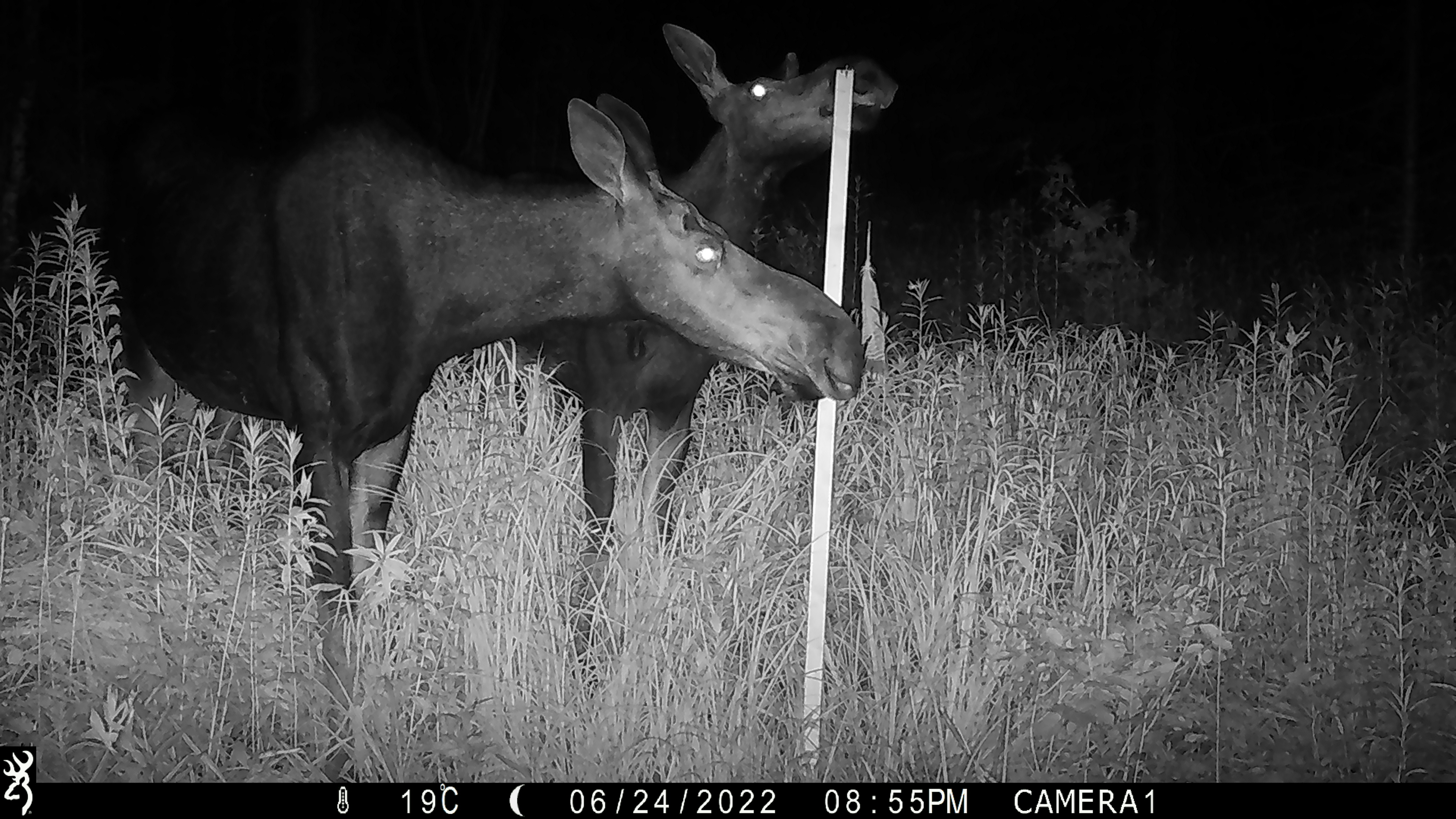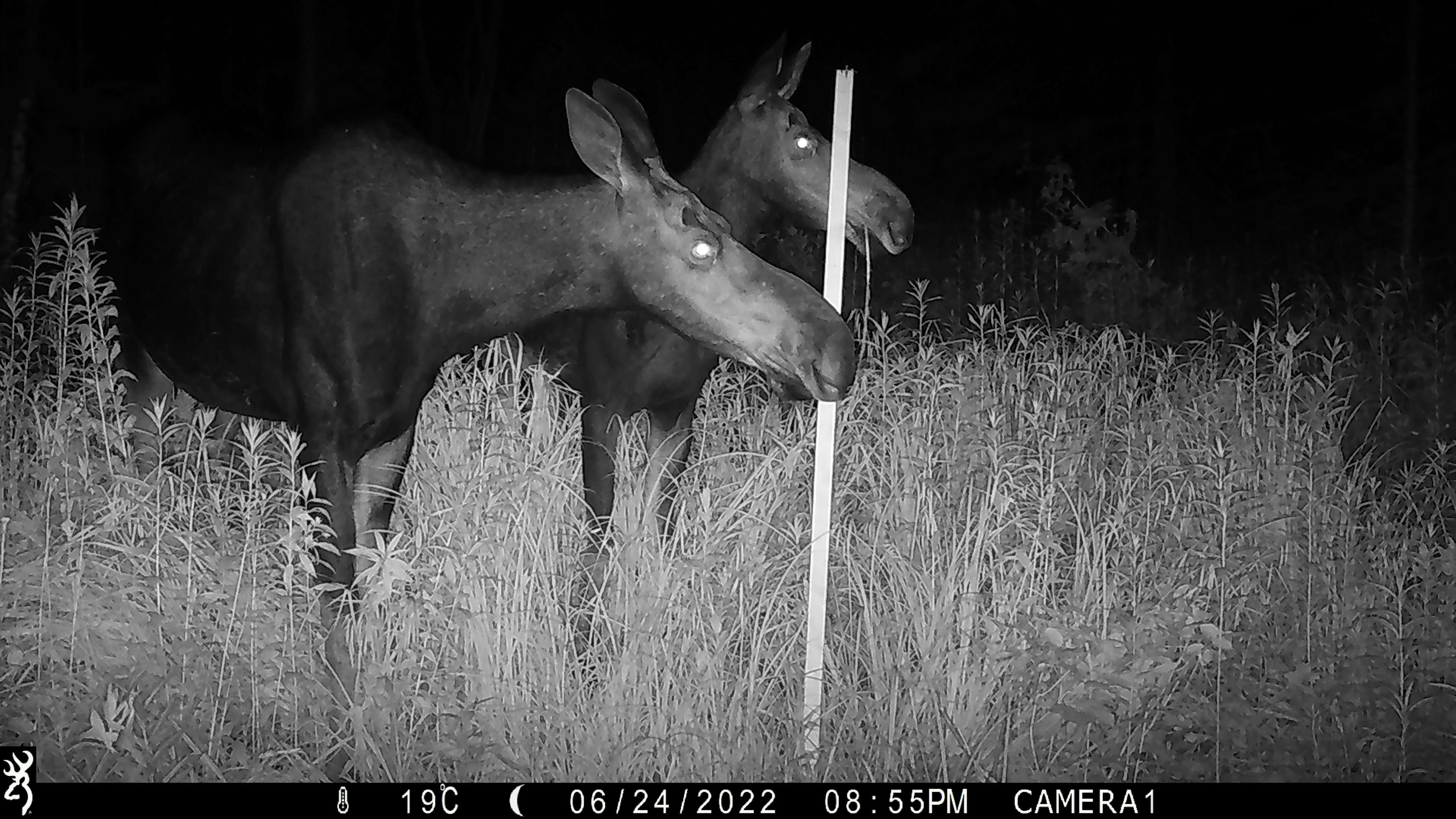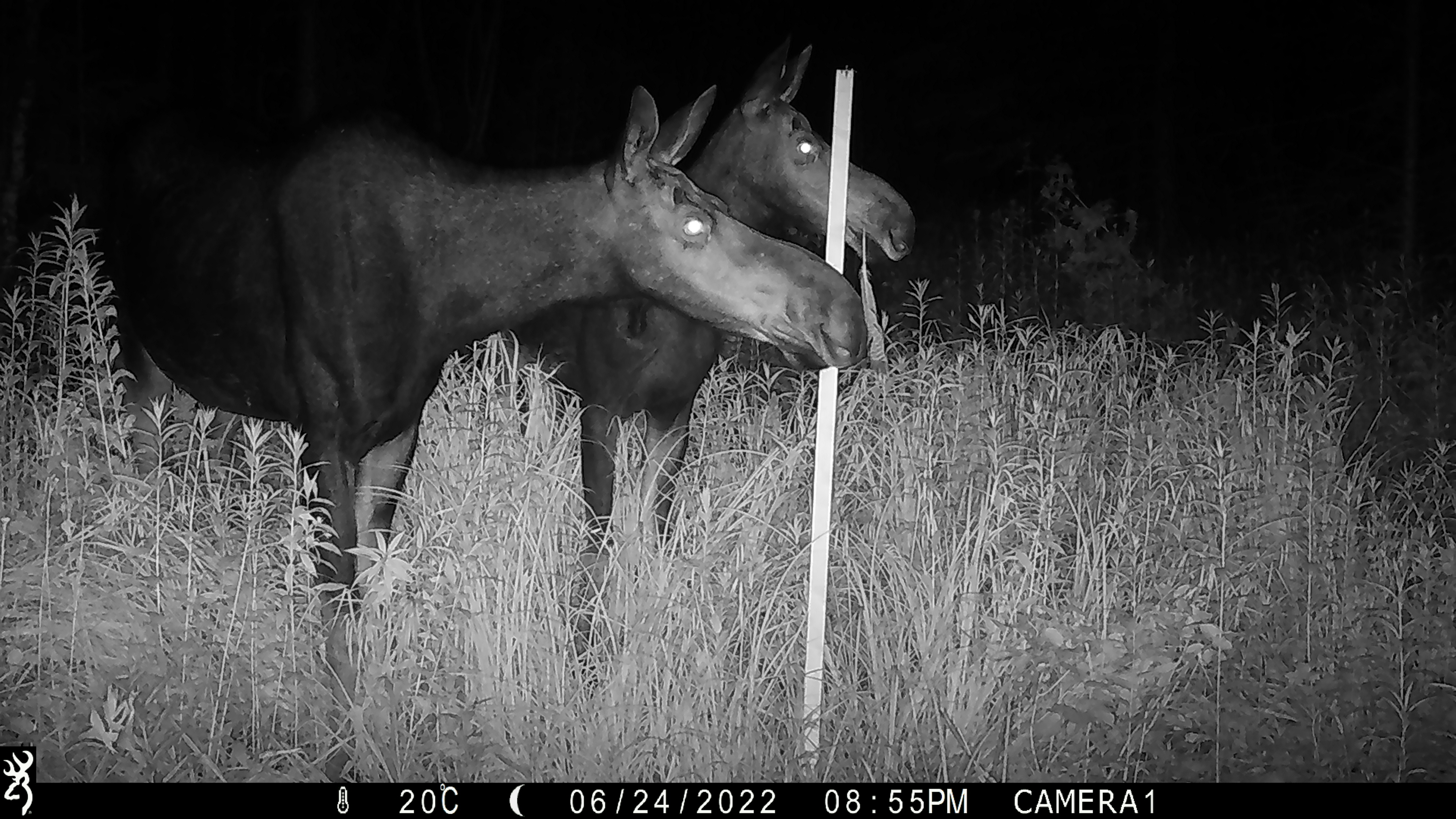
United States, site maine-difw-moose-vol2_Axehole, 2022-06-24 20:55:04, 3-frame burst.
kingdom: Animalia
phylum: Chordata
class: Mammalia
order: Artiodactyla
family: Cervidae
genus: Alces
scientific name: Alces alces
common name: moose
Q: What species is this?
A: Moose (Alces alces).